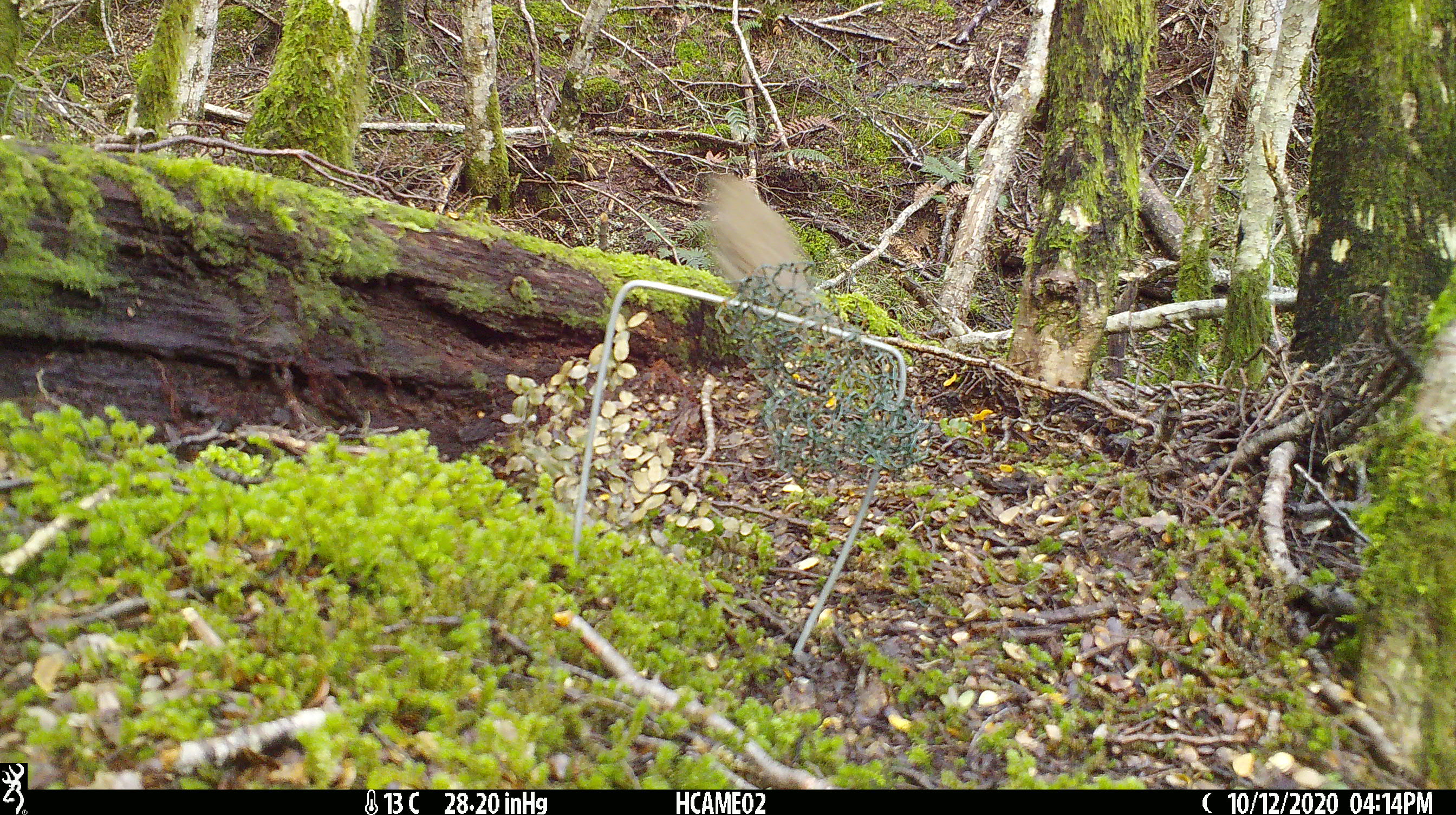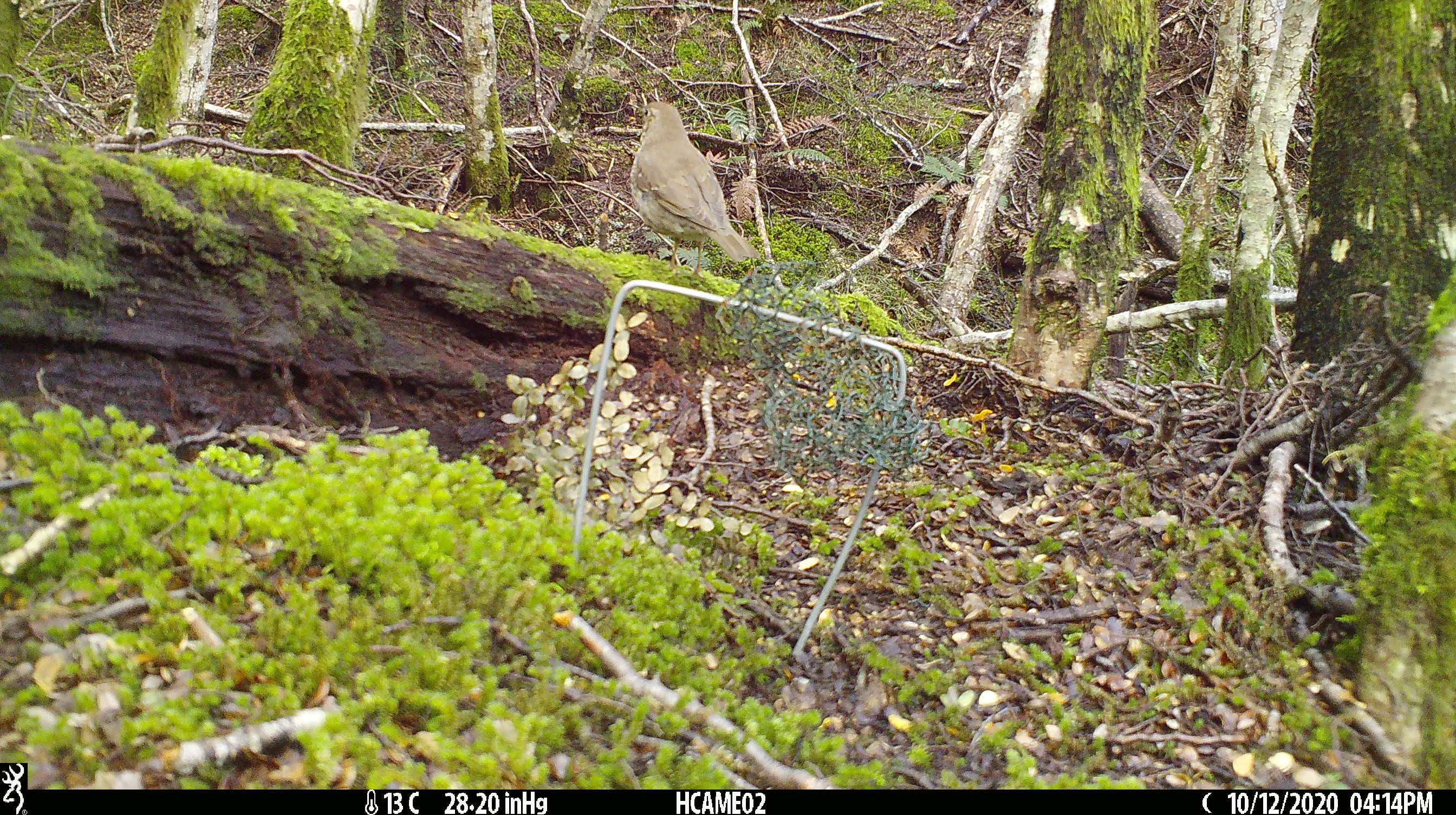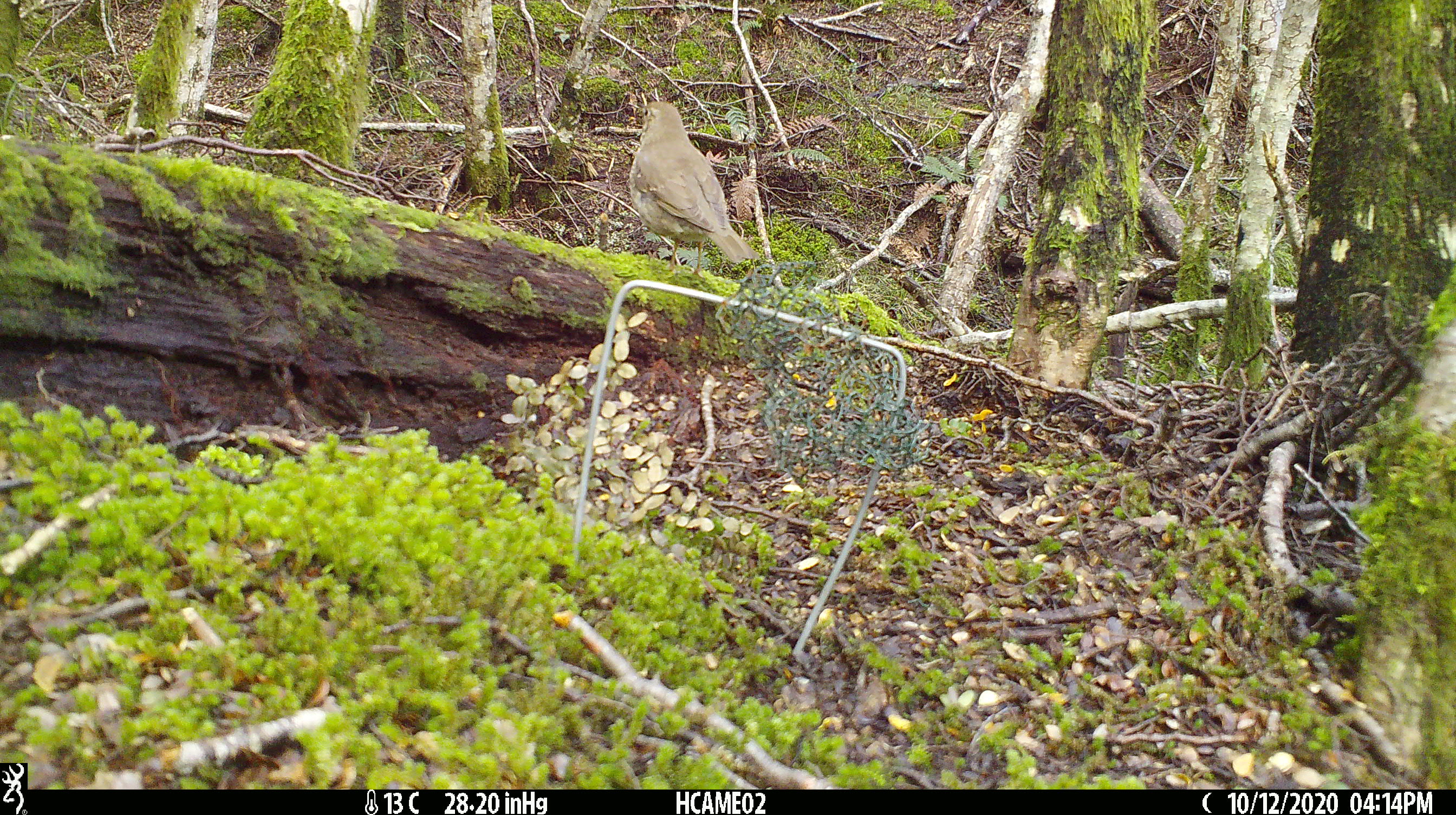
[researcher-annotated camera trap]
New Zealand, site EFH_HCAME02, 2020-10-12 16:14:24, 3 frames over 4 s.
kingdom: Animalia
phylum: Chordata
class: Aves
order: Passeriformes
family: Turdidae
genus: Turdus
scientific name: Turdus philomelos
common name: song thrush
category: thrush